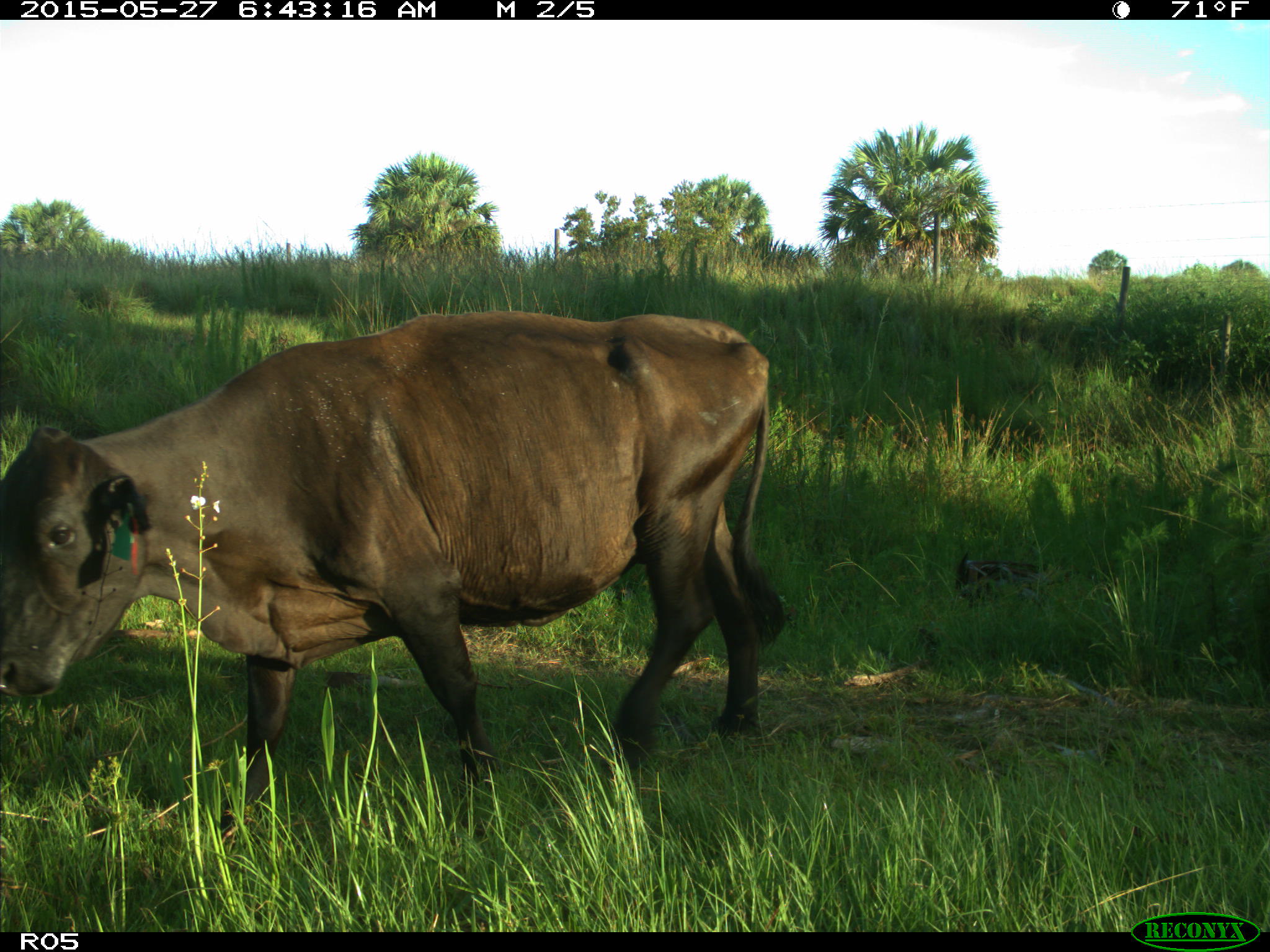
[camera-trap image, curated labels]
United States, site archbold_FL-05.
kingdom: Animalia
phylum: Chordata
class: Mammalia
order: Artiodactyla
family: Bovidae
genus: Bos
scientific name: Bos taurus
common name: domestic cow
Bos taurus (domestic cow).